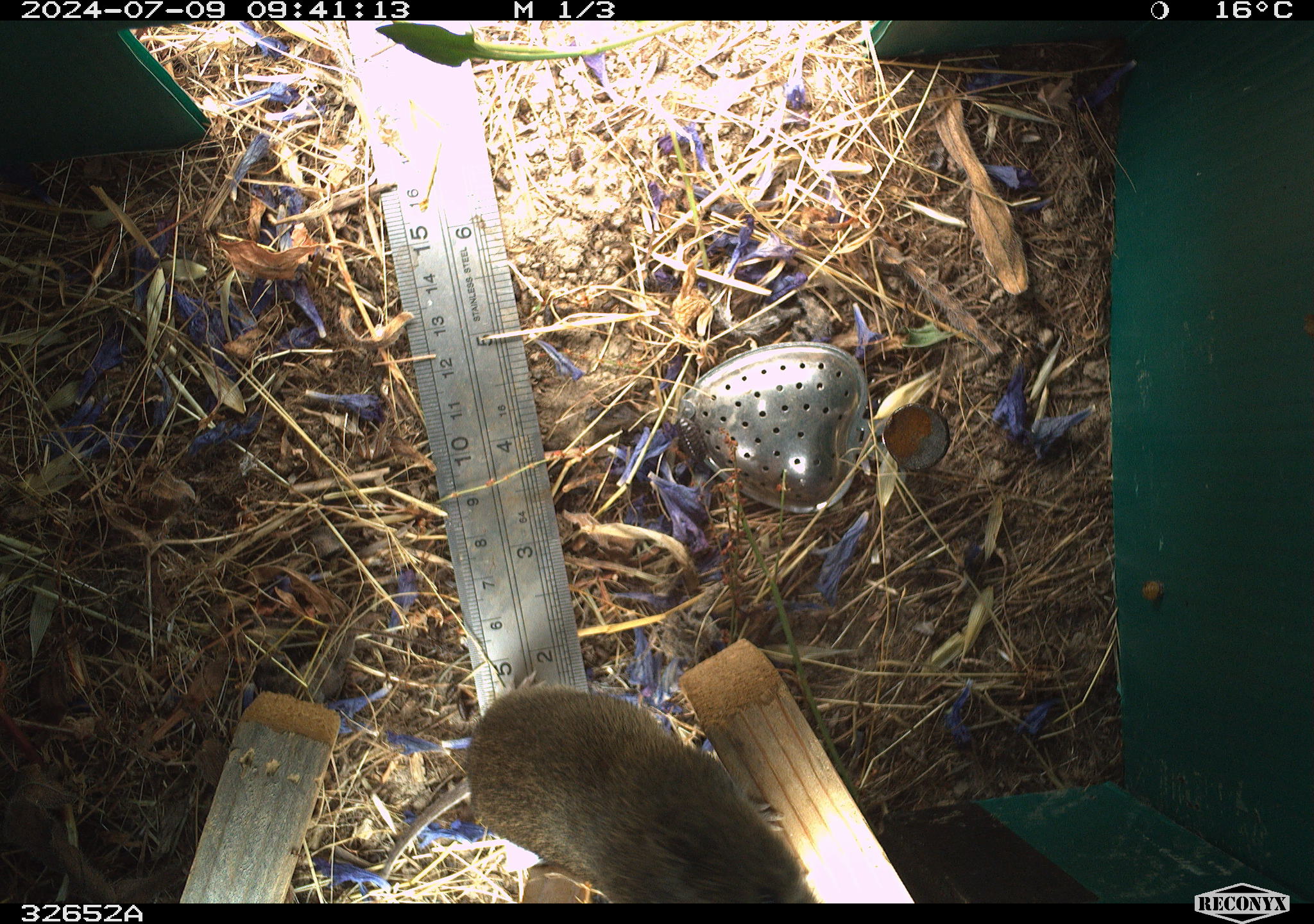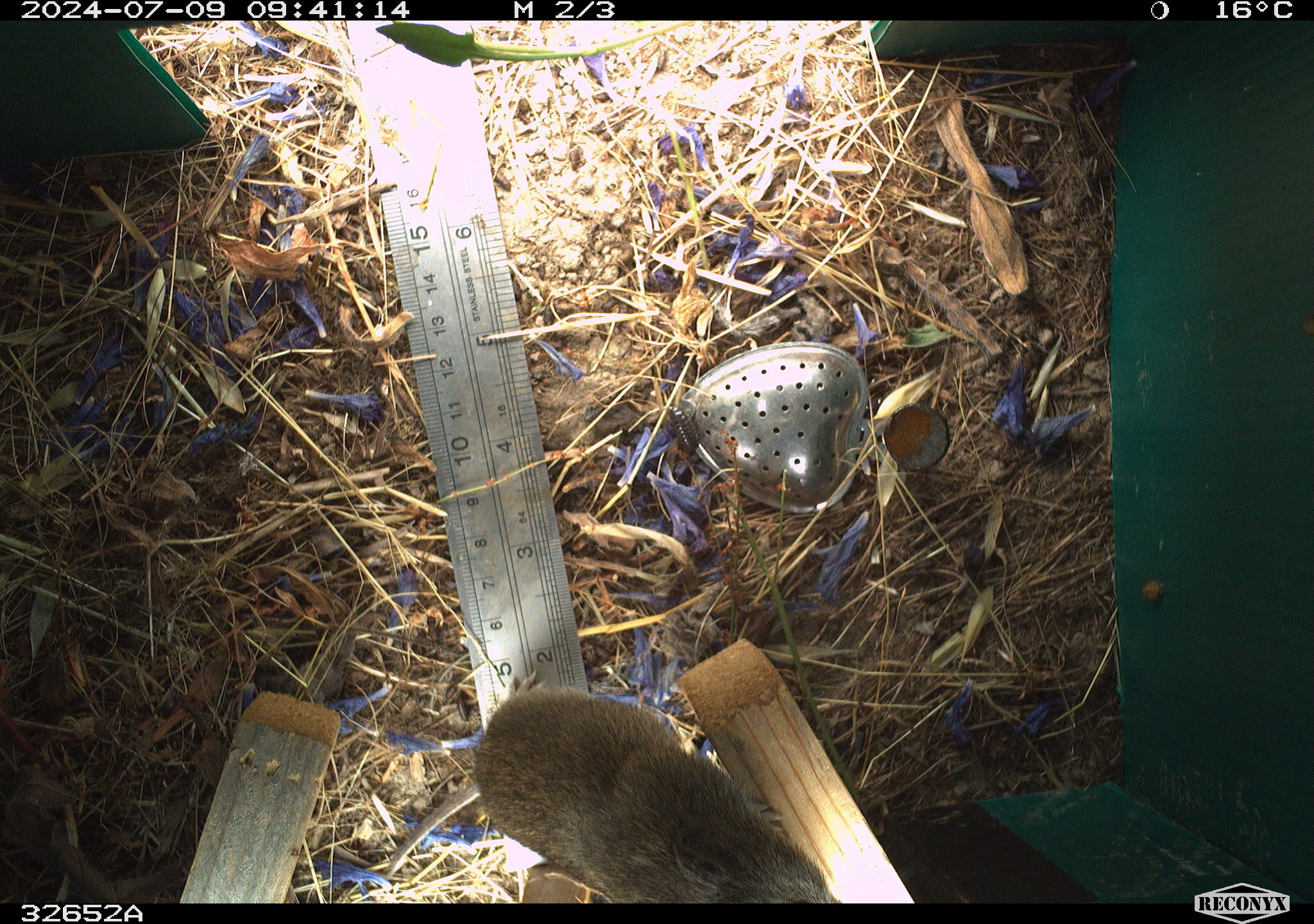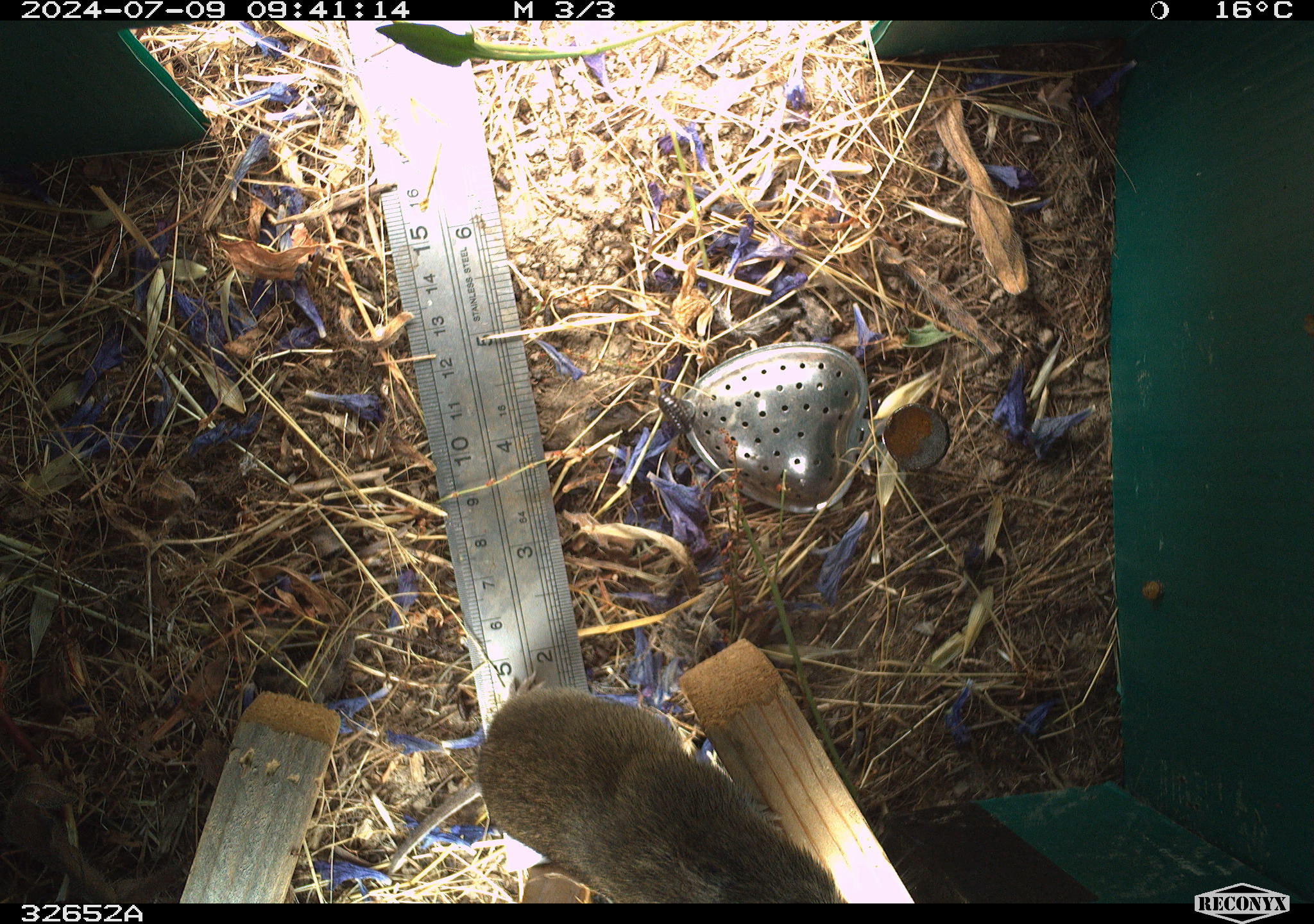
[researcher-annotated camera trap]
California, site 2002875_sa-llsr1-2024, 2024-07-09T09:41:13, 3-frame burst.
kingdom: Animalia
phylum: Chordata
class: Mammalia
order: Rodentia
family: Cricetidae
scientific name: Arvicolinae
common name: voles, lemmings, and muskrats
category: arvicolinae subfamily